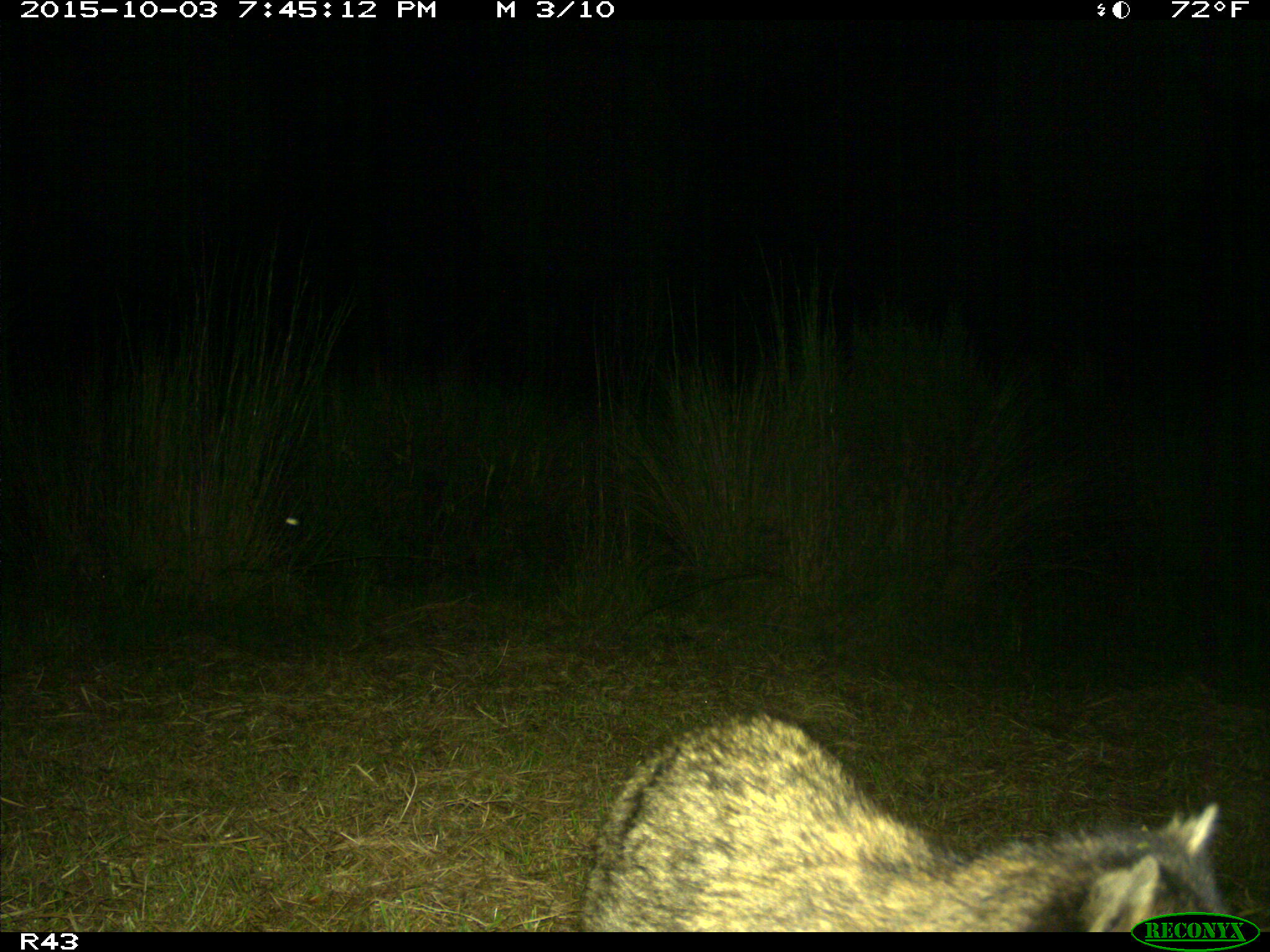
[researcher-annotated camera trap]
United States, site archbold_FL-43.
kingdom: Animalia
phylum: Chordata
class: Mammalia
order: Carnivora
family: Procyonidae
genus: Procyon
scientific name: Procyon lotor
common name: common raccoon